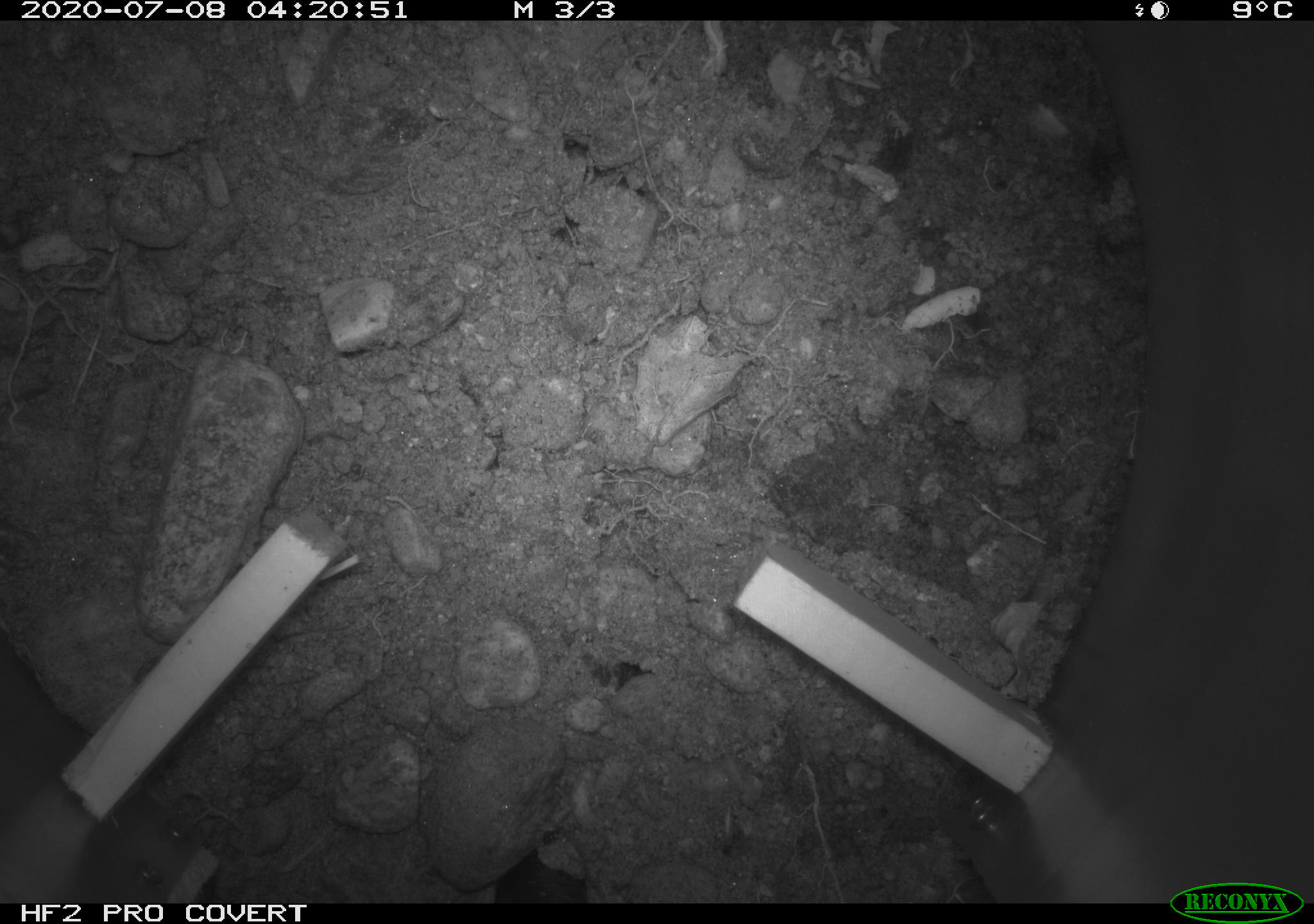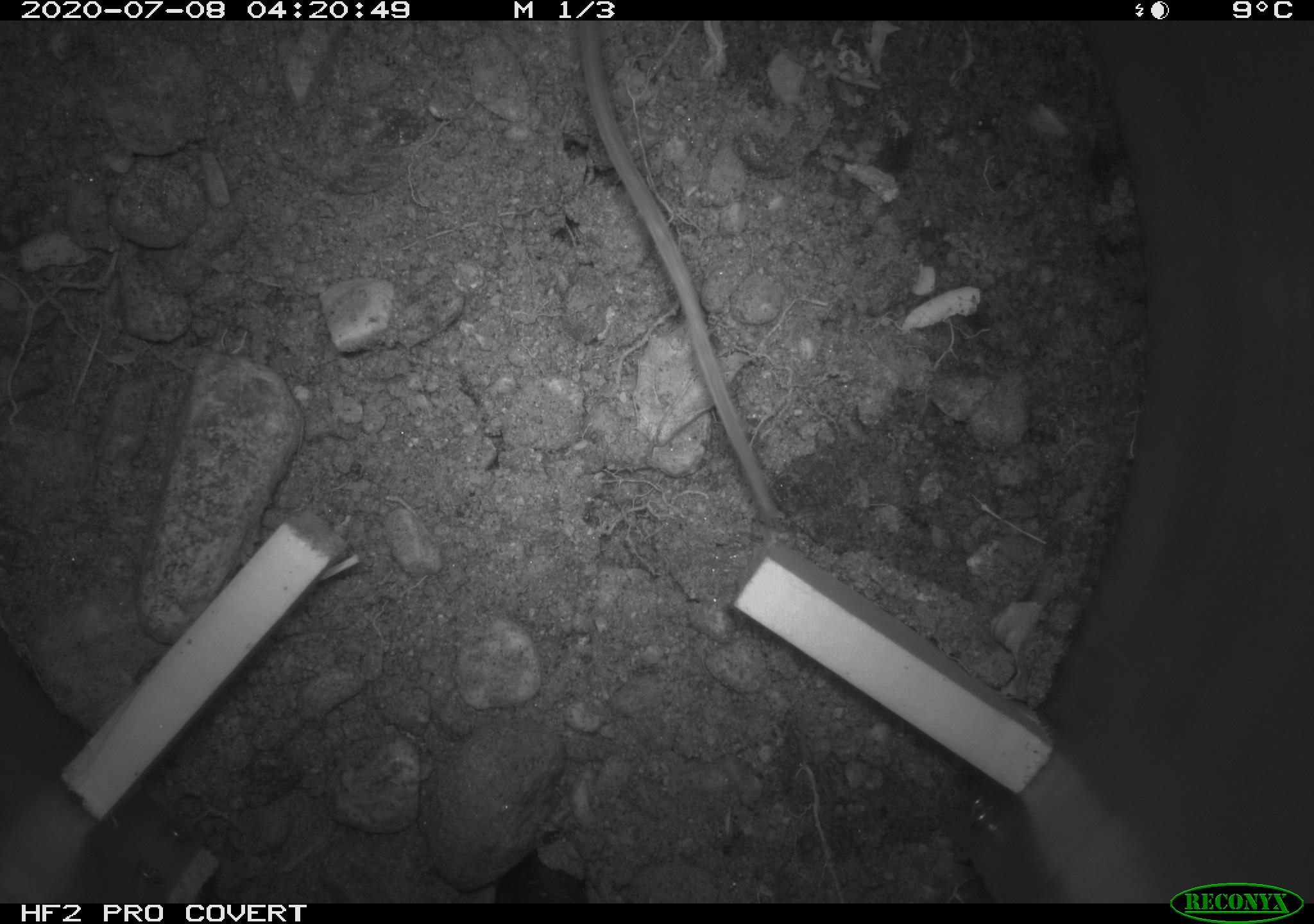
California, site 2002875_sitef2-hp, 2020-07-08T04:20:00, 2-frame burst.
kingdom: Animalia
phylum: Chordata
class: Mammalia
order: Rodentia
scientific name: Rodentia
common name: rodent